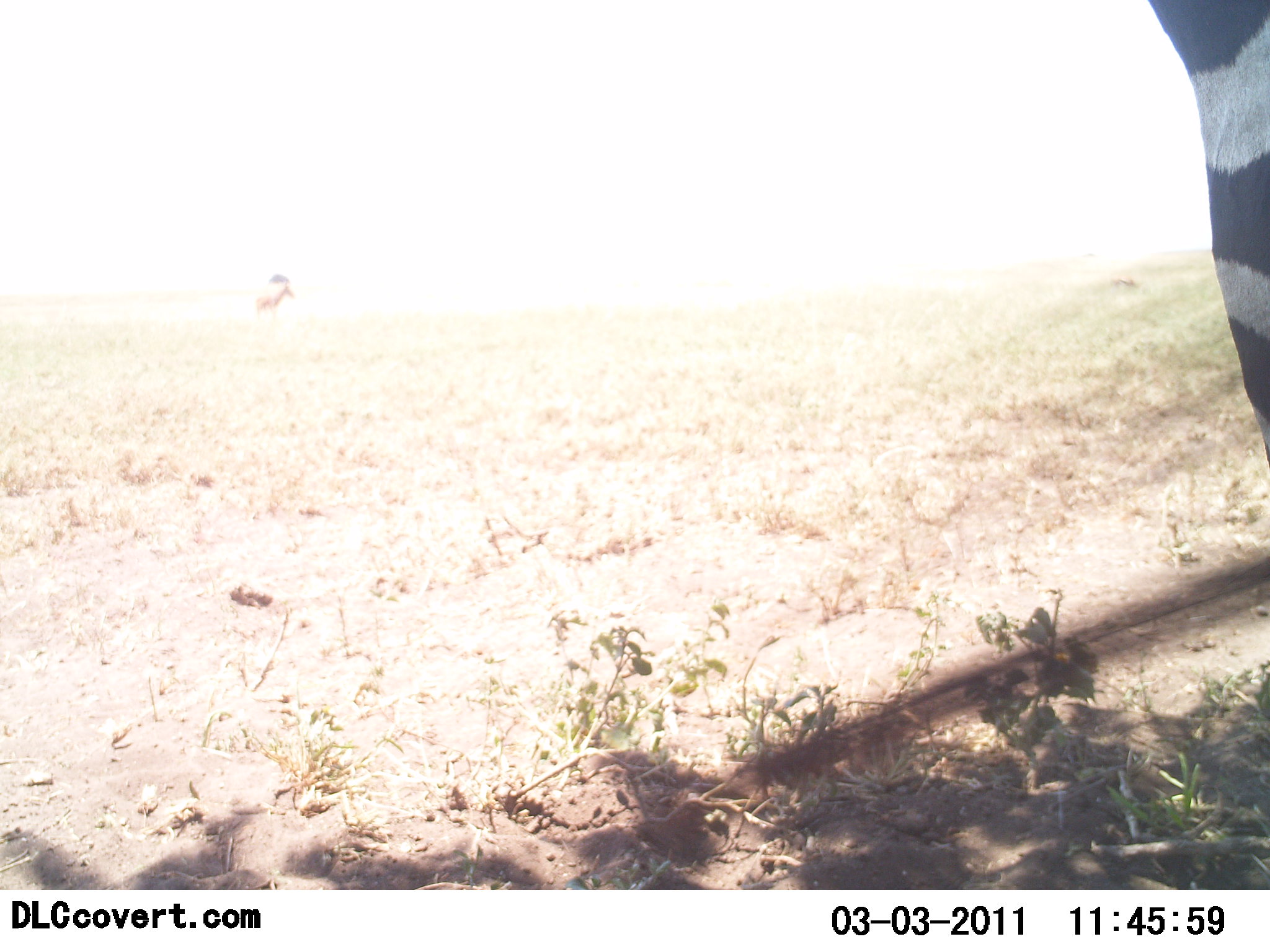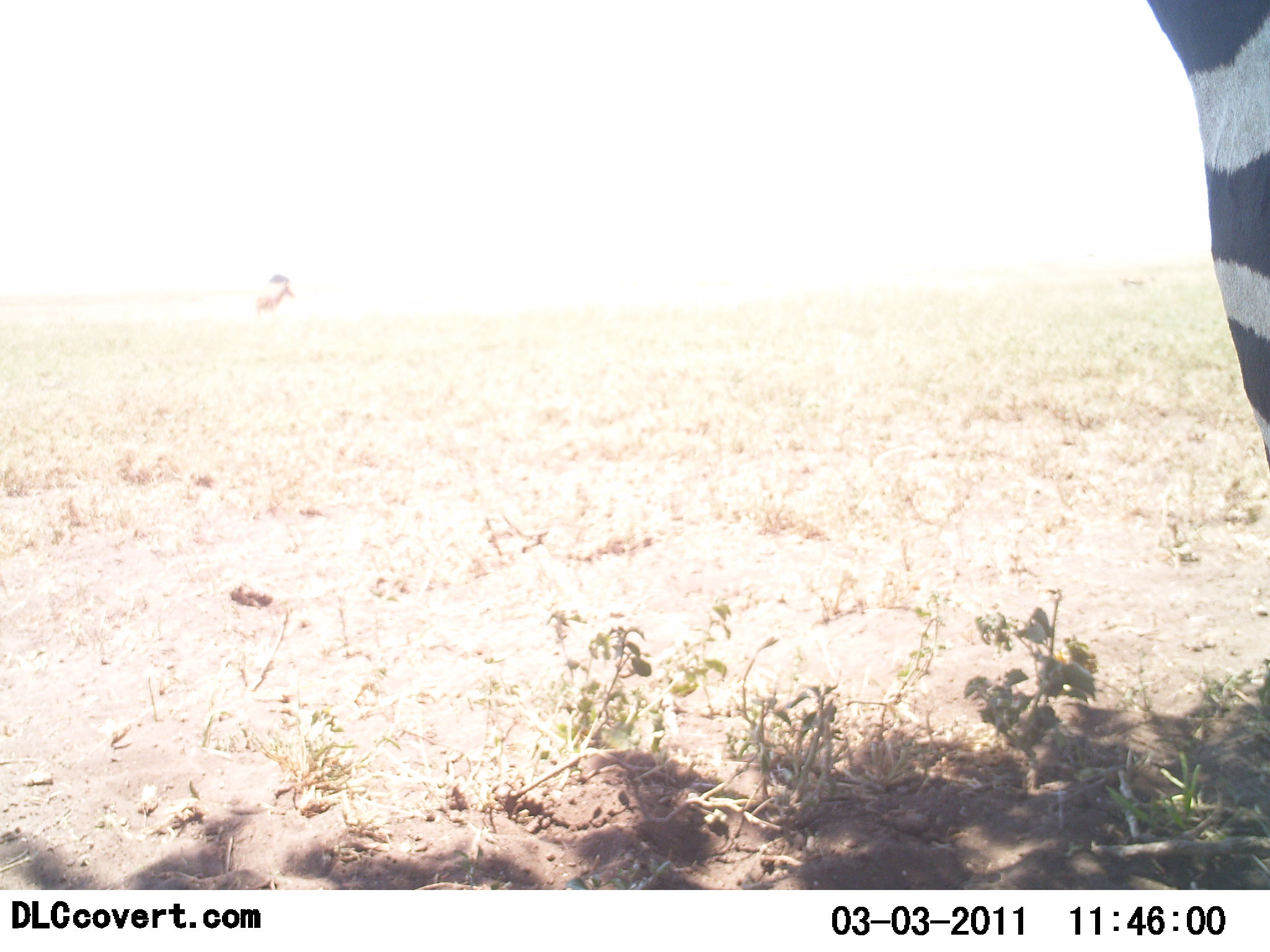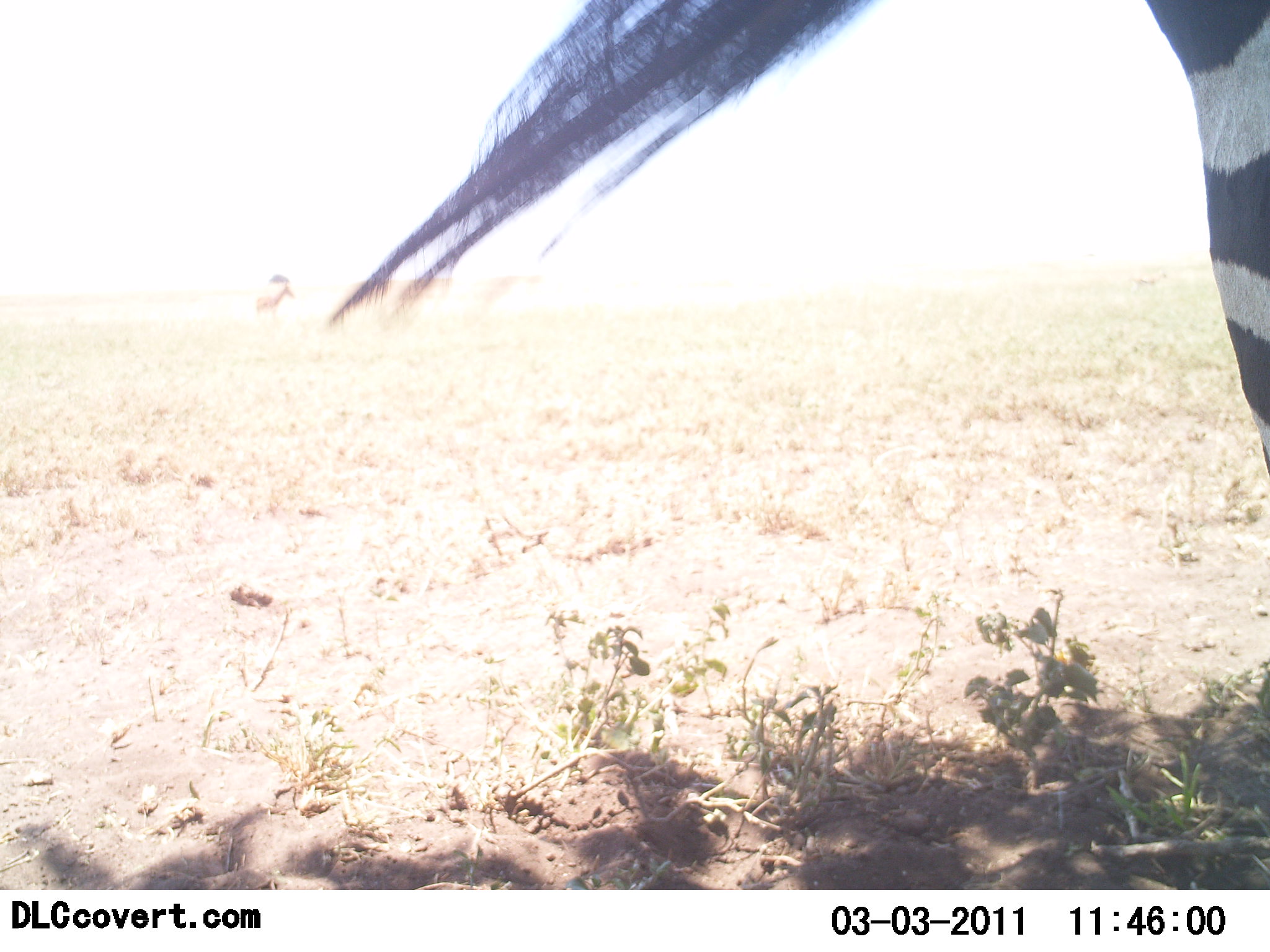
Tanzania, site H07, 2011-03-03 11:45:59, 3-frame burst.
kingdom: Animalia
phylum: Chordata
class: Mammalia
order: Perissodactyla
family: Equidae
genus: Equus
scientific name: Equus quagga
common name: plains zebra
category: zebra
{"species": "zebra (plains zebra) (Equus quagga)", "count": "1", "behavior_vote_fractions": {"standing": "92%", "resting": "0%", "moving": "8%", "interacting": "0%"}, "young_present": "0%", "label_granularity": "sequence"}